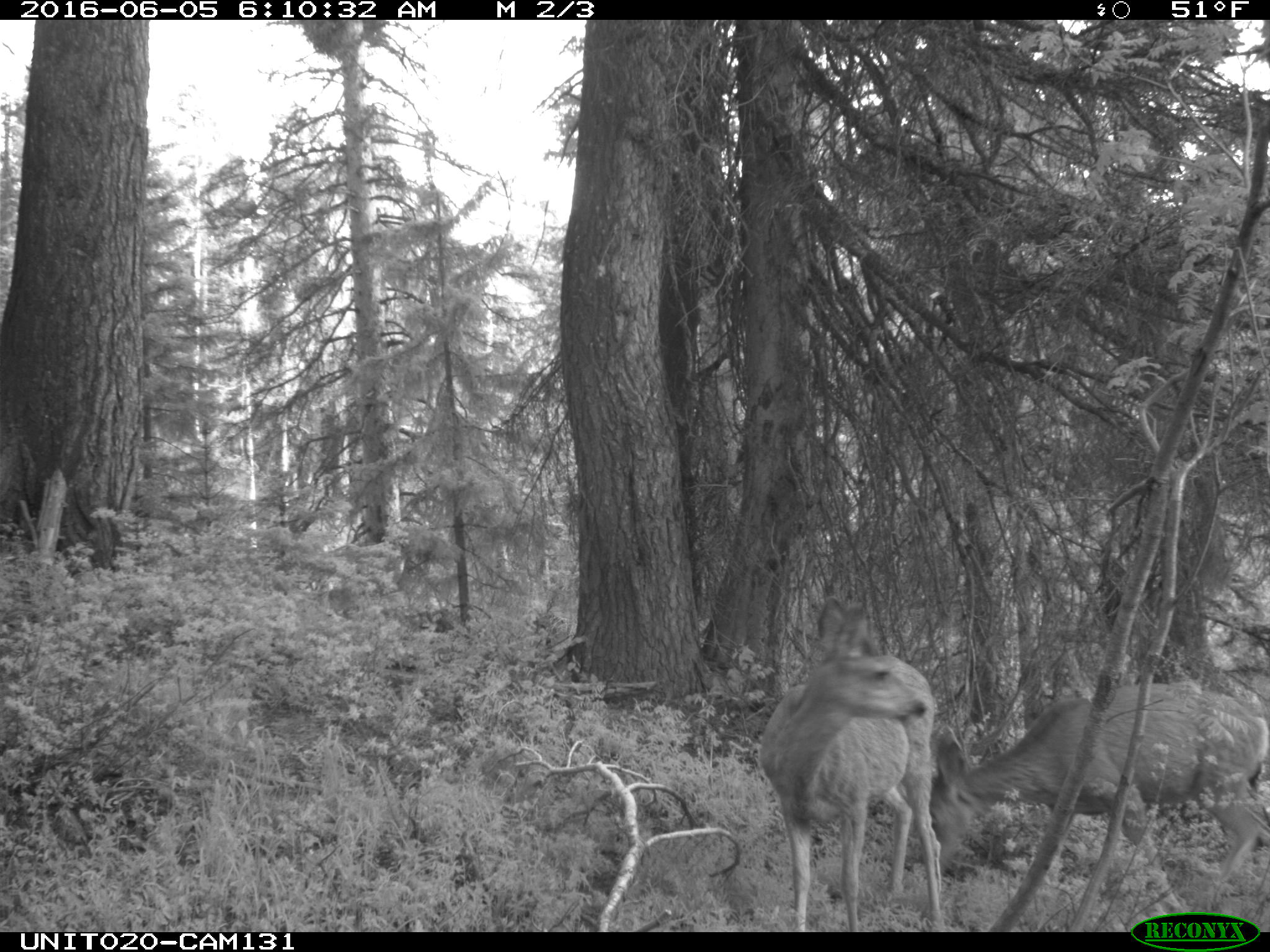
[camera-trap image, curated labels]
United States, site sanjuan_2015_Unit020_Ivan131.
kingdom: Animalia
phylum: Chordata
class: Mammalia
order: Artiodactyla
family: Cervidae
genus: Odocoileus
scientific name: Odocoileus hemionus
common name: mule deer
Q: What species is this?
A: Odocoileus hemionus (mule deer).